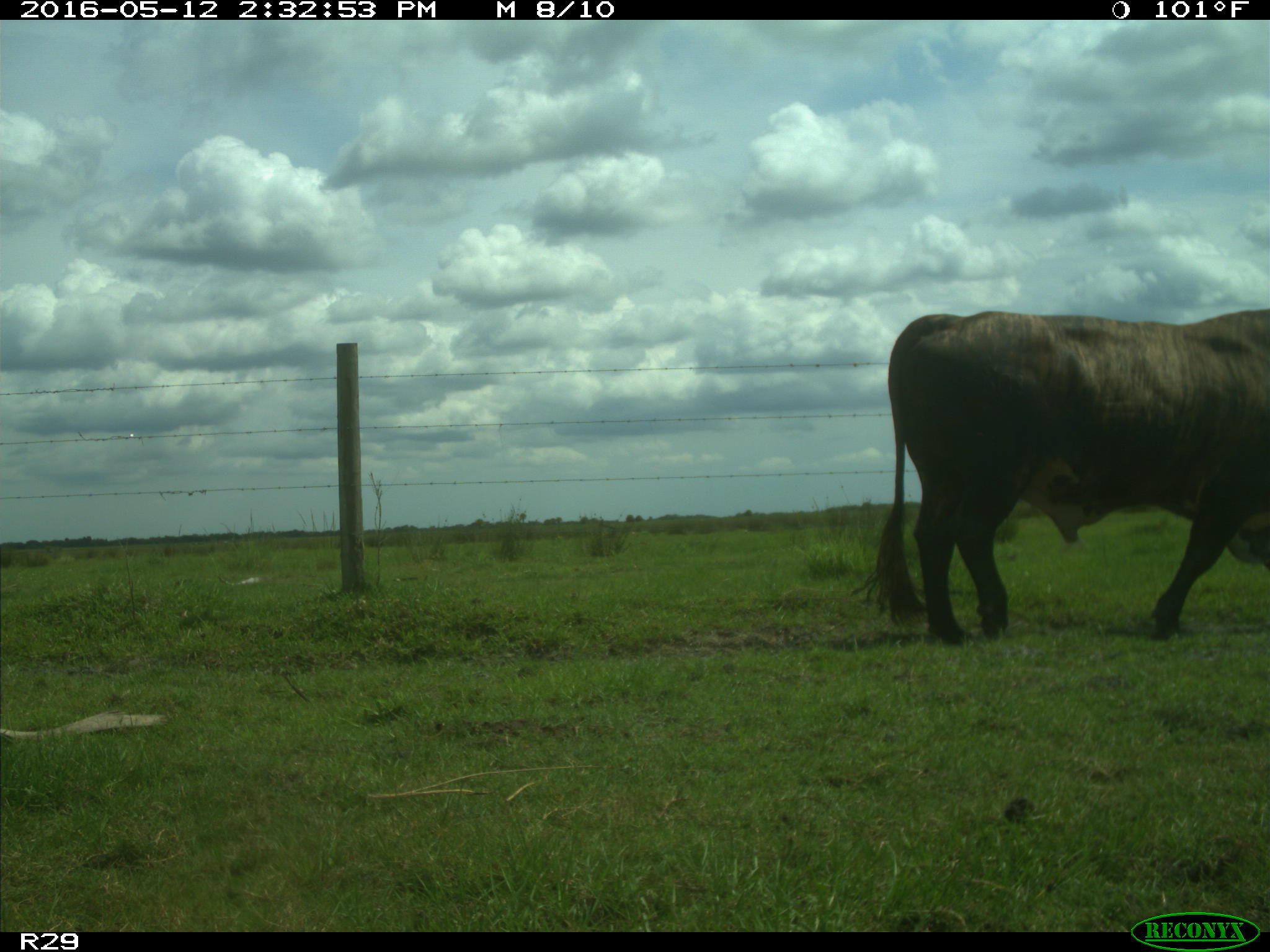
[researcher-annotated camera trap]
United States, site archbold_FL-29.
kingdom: Animalia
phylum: Chordata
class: Mammalia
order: Artiodactyla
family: Bovidae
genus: Bos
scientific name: Bos taurus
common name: domestic cow